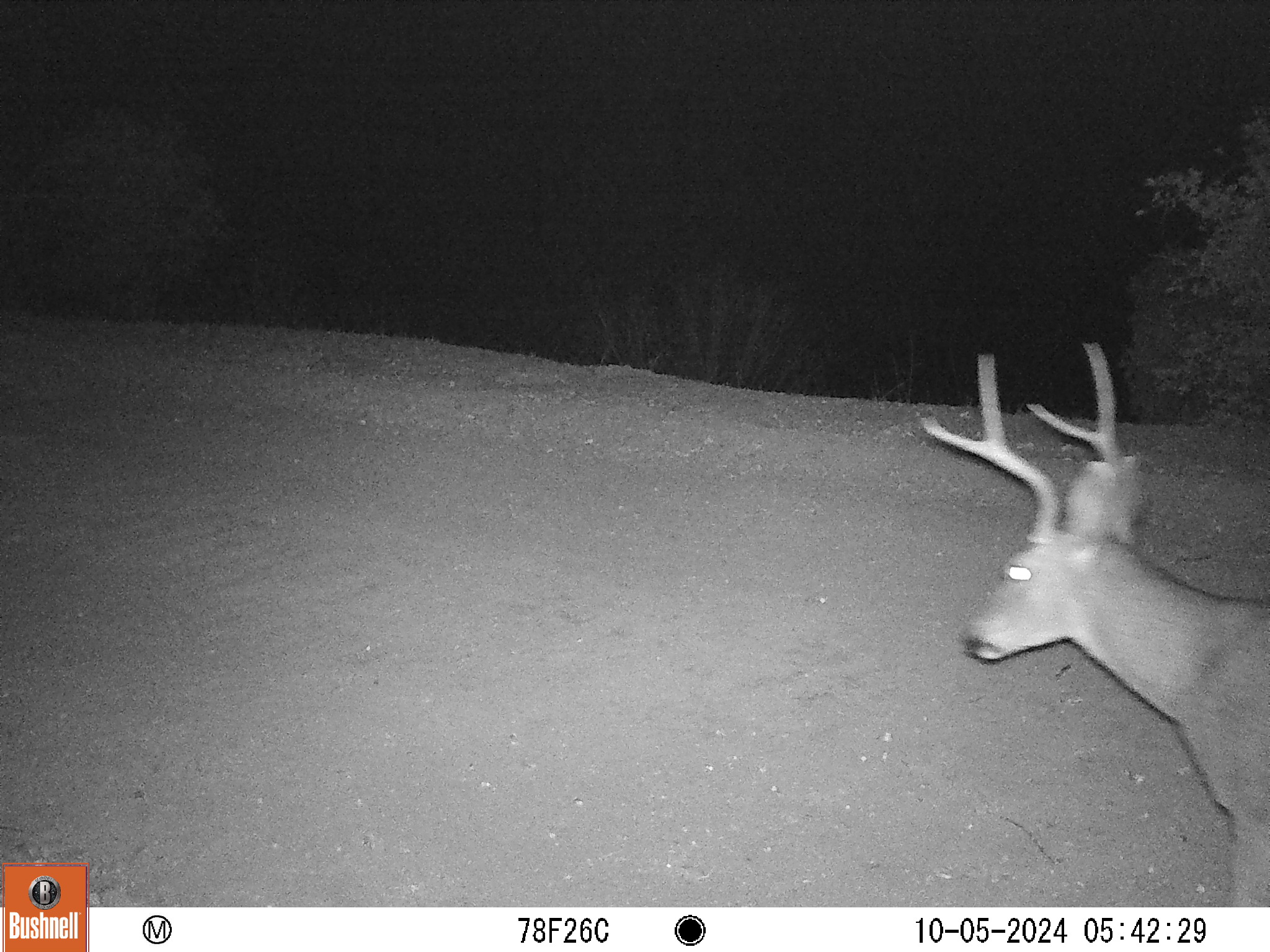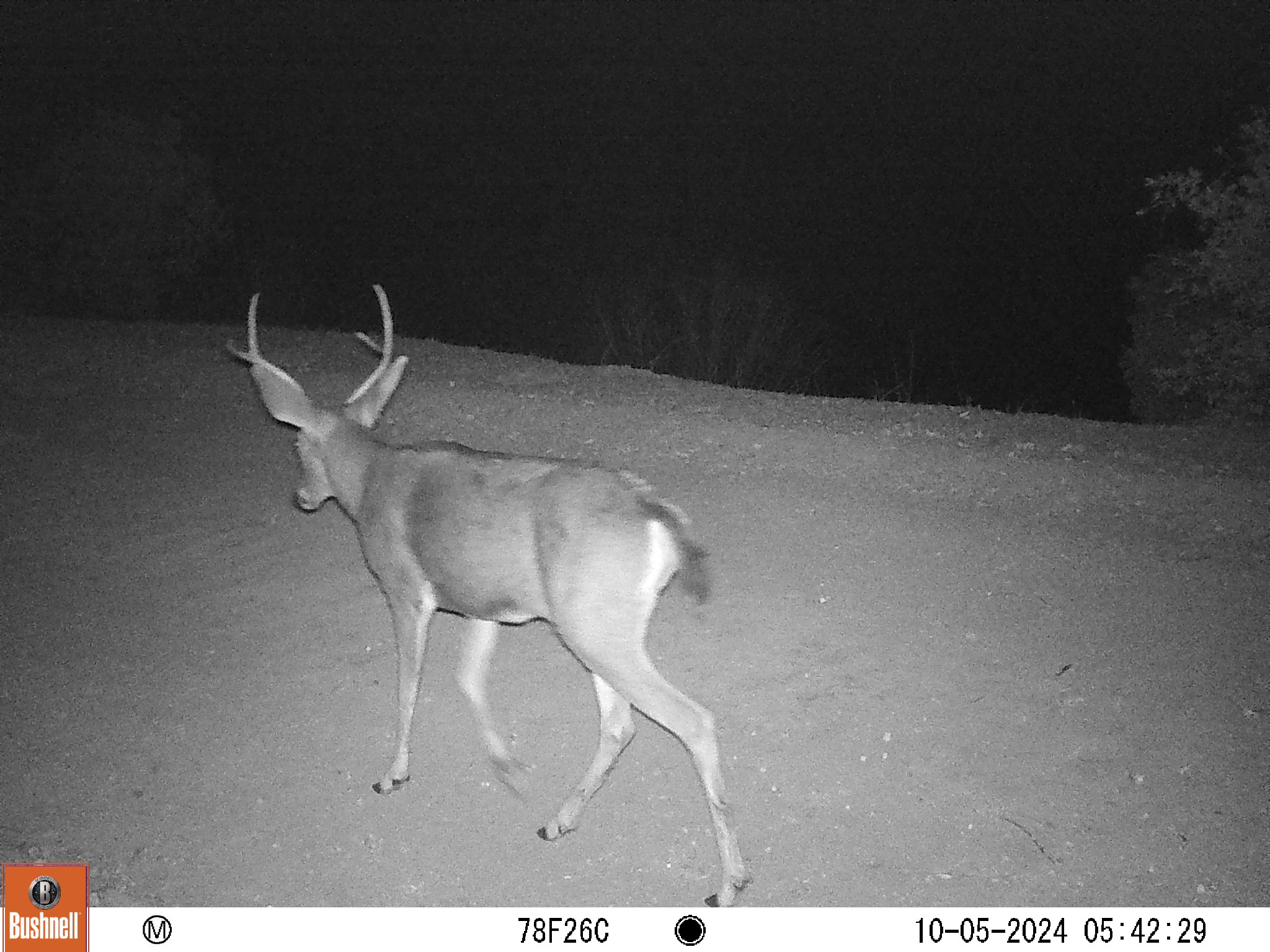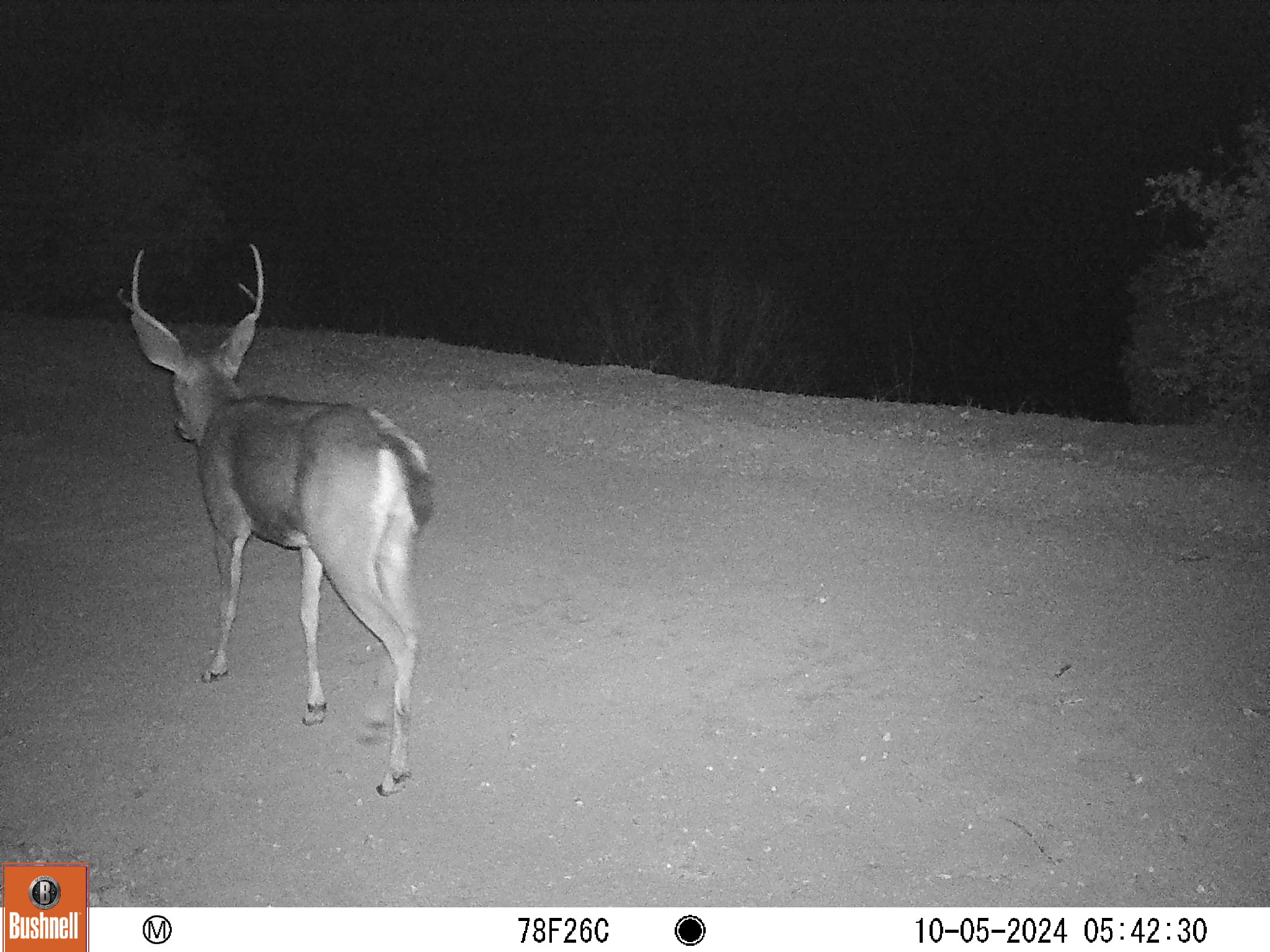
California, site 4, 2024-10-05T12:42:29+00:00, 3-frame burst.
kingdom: Animalia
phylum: Chordata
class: Mammalia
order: Artiodactyla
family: Cervidae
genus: Odocoileus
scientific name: Odocoileus hemionus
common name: mule deer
Mule deer (Odocoileus hemionus).